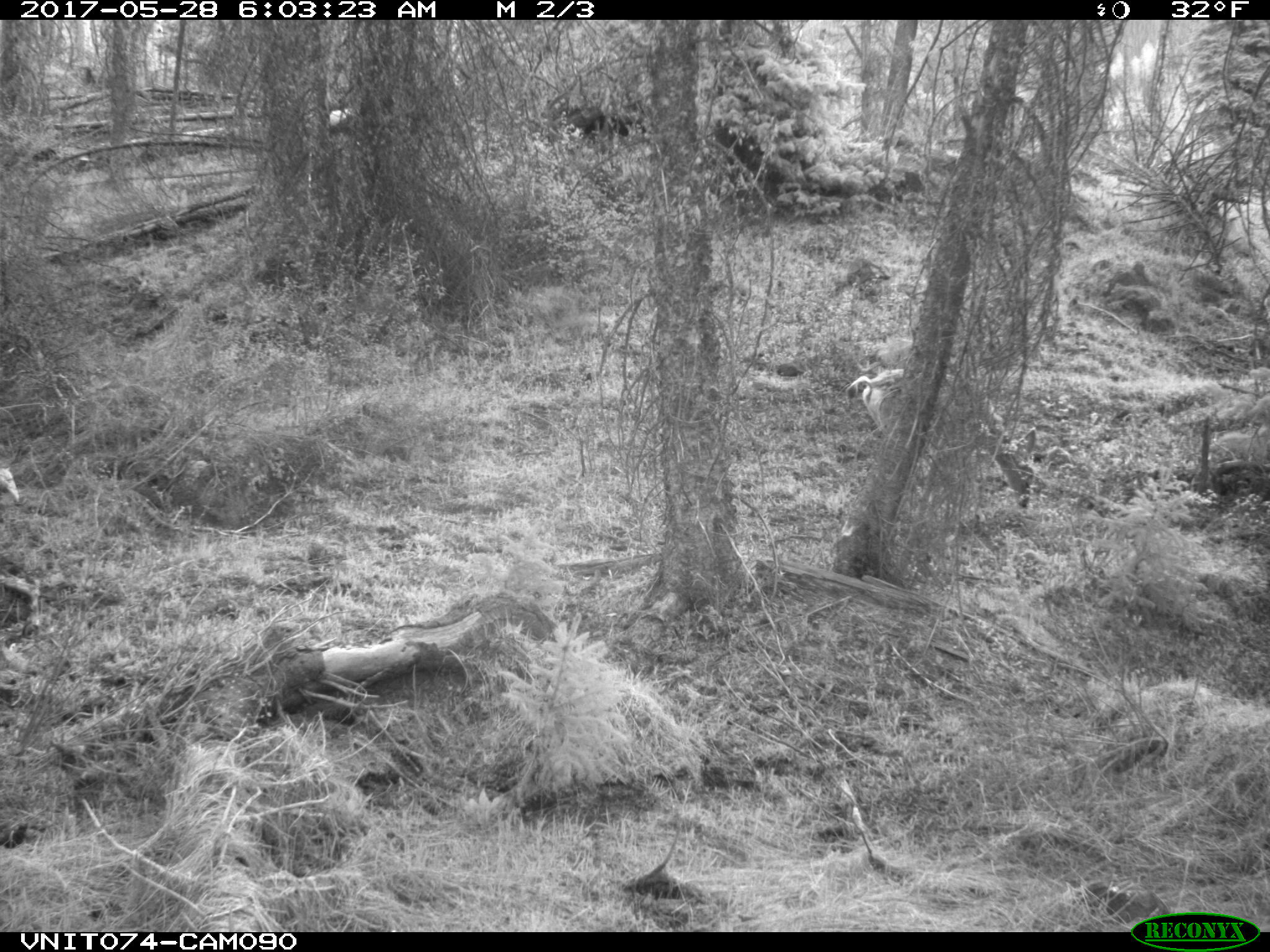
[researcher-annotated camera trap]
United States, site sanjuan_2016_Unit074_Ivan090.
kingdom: Animalia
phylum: Chordata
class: Mammalia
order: Artiodactyla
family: Cervidae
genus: Odocoileus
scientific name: Odocoileus hemionus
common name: mule deer